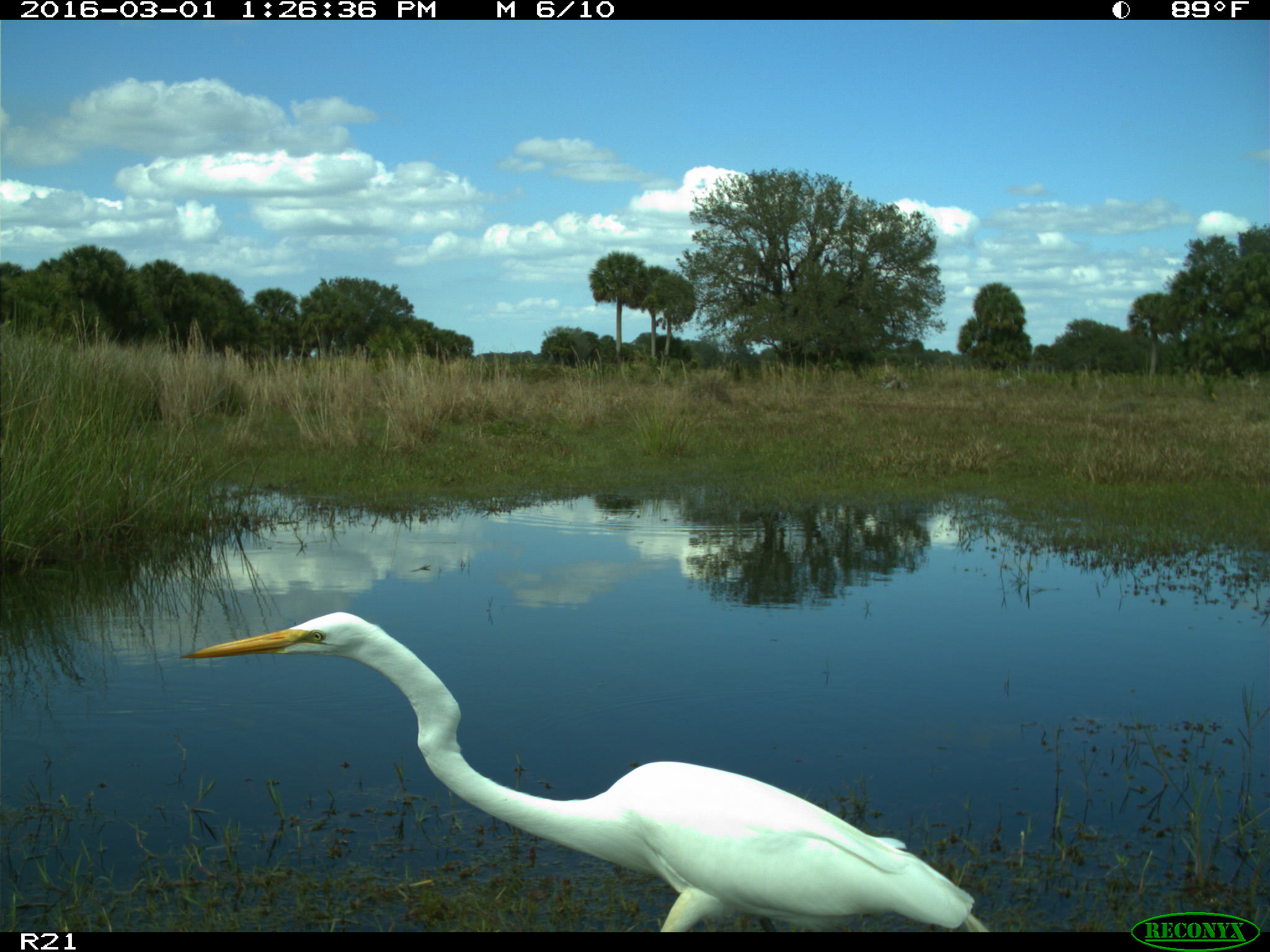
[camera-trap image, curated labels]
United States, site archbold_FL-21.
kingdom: Animalia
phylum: Chordata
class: Aves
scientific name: Aves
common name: birds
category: unidentified bird